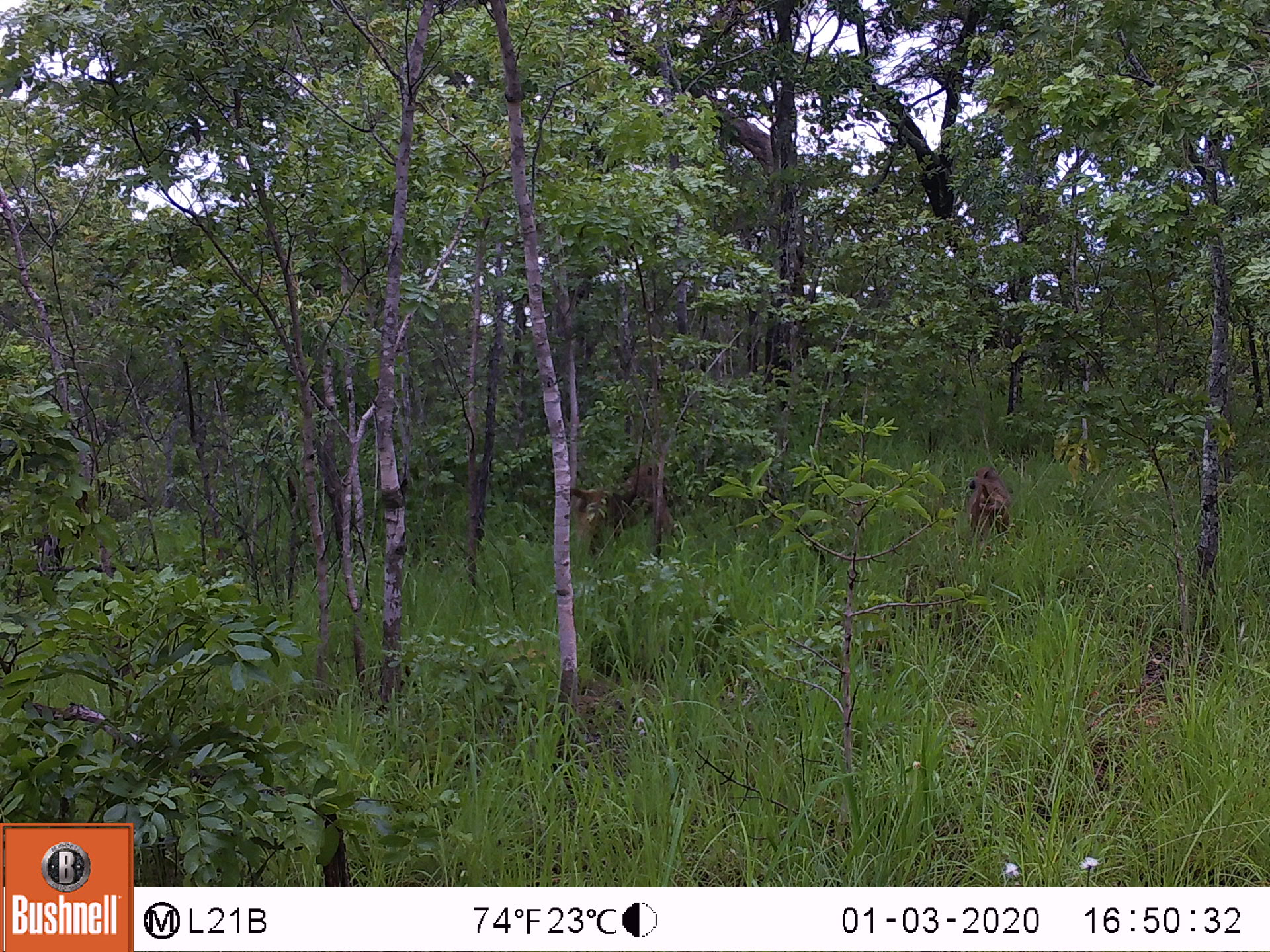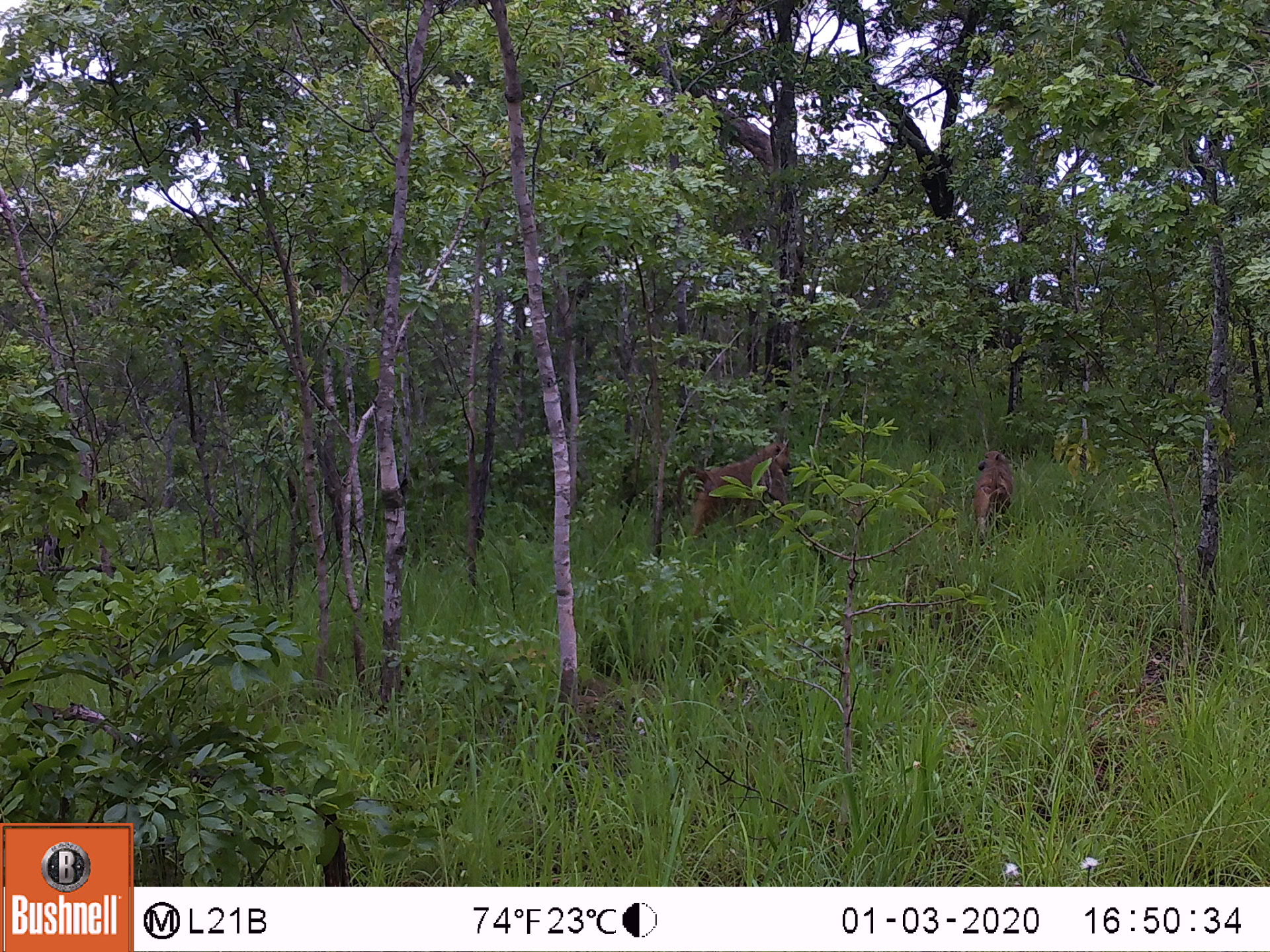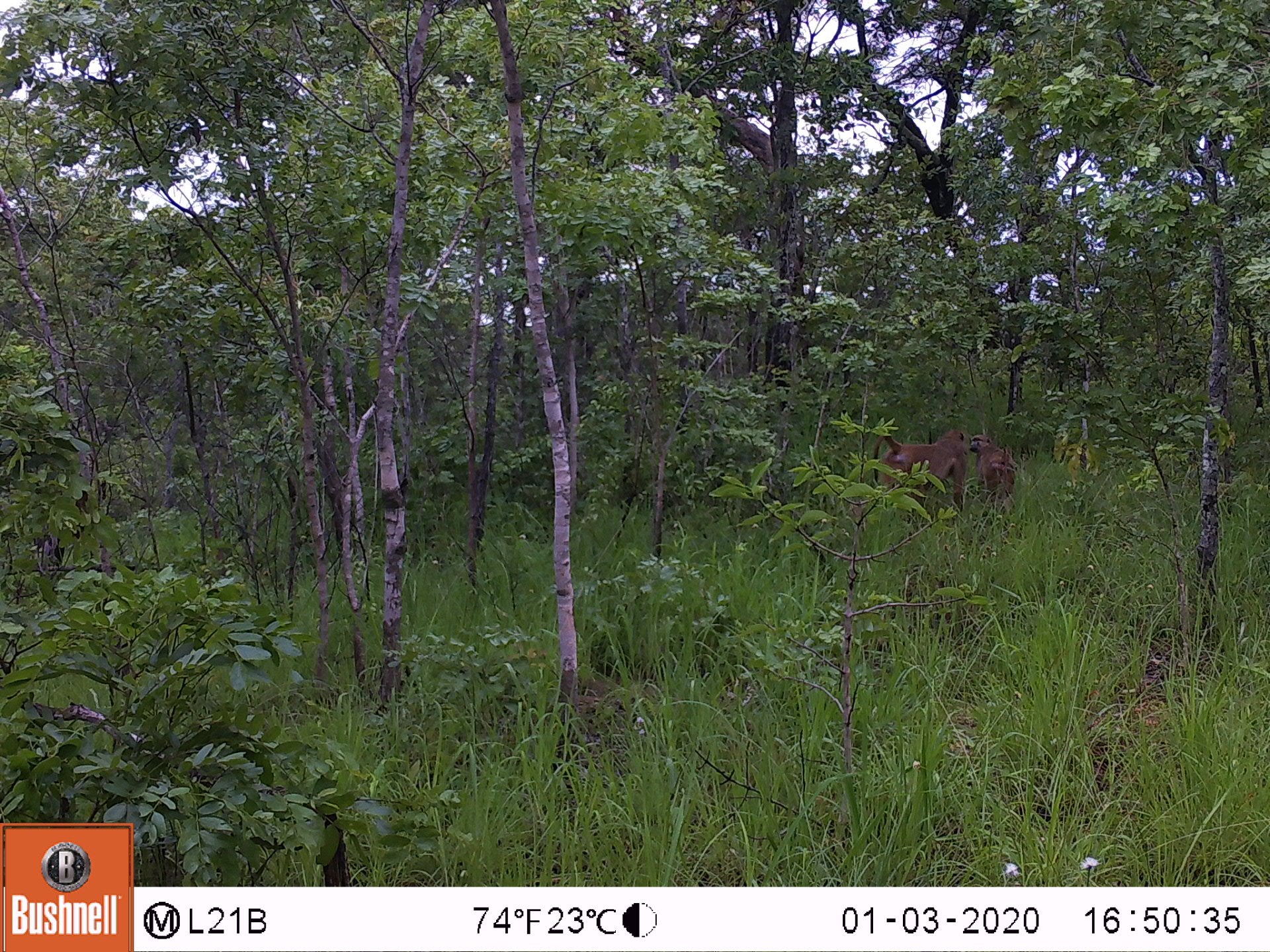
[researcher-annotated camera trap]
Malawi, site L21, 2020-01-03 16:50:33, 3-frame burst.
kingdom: Animalia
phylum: Chordata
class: Mammalia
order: Primates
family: Cercopithecidae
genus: Papio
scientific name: Papio cynocephalus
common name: yellow baboon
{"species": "yellow baboon (Papio cynocephalus)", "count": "2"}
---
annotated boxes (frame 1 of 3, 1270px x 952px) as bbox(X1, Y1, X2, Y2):
yellow baboon: bbox(575, 461, 674, 564); bbox(953, 464, 1017, 543)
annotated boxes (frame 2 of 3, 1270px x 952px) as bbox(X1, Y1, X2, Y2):
yellow baboon: bbox(664, 442, 798, 543); bbox(958, 446, 1020, 538)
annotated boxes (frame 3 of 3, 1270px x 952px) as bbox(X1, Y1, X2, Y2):
yellow baboon: bbox(865, 426, 973, 508); bbox(966, 429, 1032, 505)